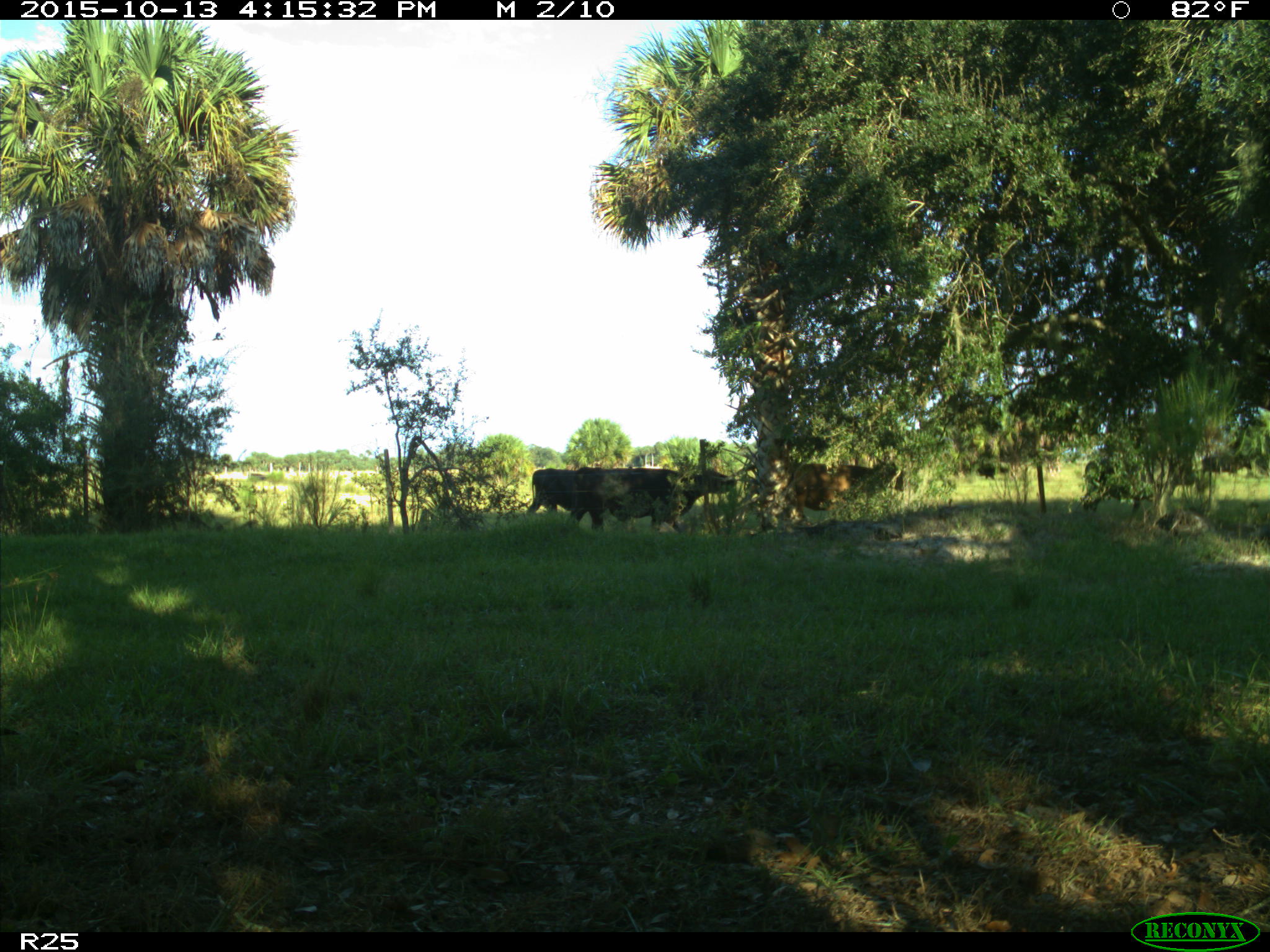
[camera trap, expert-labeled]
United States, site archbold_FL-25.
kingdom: Animalia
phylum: Chordata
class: Mammalia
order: Artiodactyla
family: Bovidae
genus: Bos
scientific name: Bos taurus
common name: domestic cow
Bos taurus (domestic cow).